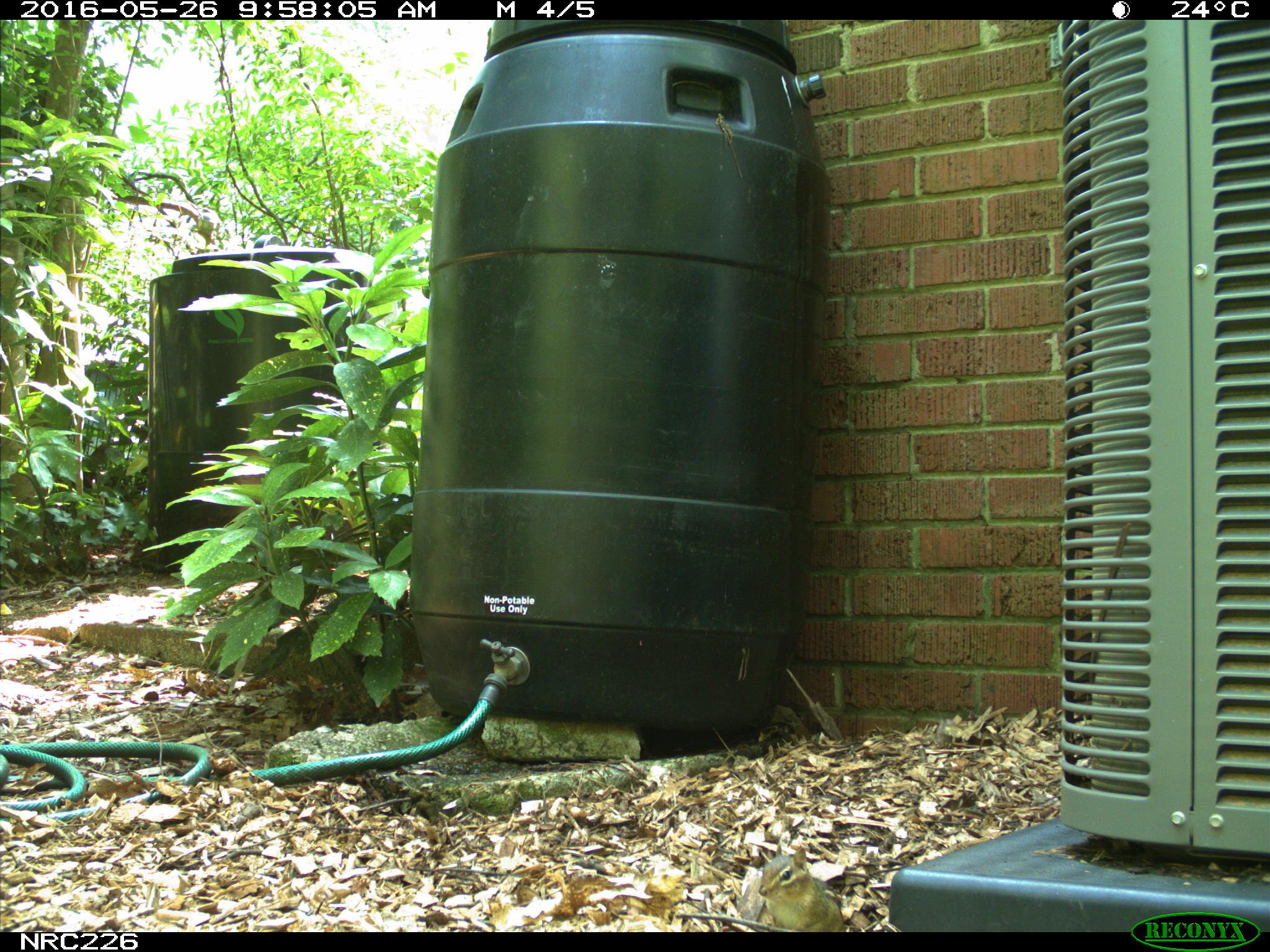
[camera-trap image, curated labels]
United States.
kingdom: Animalia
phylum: Chordata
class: Mammalia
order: Rodentia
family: Sciuridae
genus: Tamias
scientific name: Tamias striatus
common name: eastern chipmunk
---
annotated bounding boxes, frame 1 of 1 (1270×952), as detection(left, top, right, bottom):
Eastern Chipmunk: detection(749, 842, 847, 933)